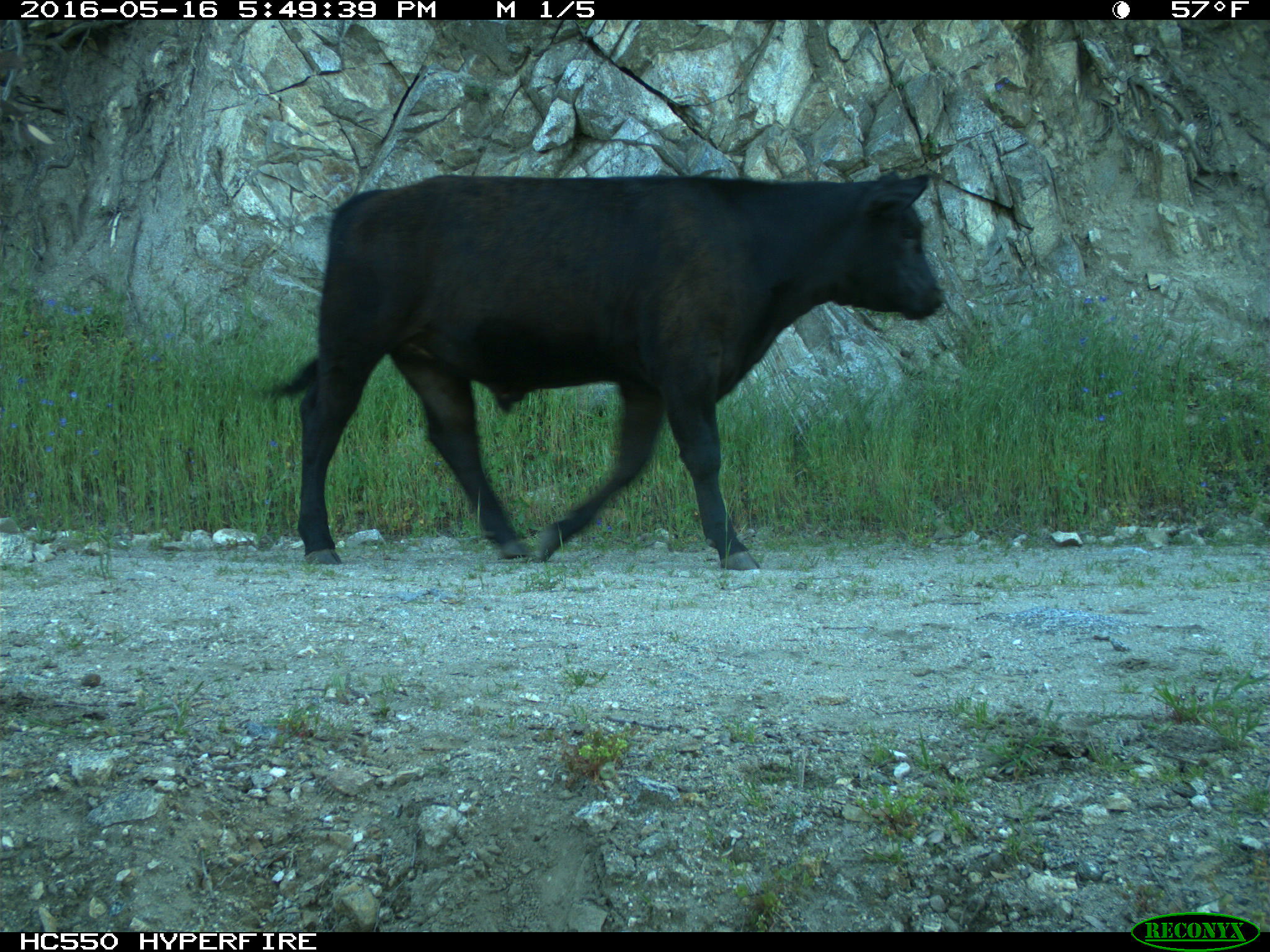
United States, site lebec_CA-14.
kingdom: Animalia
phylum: Chordata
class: Mammalia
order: Artiodactyla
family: Bovidae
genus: Bos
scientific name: Bos taurus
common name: domestic cow